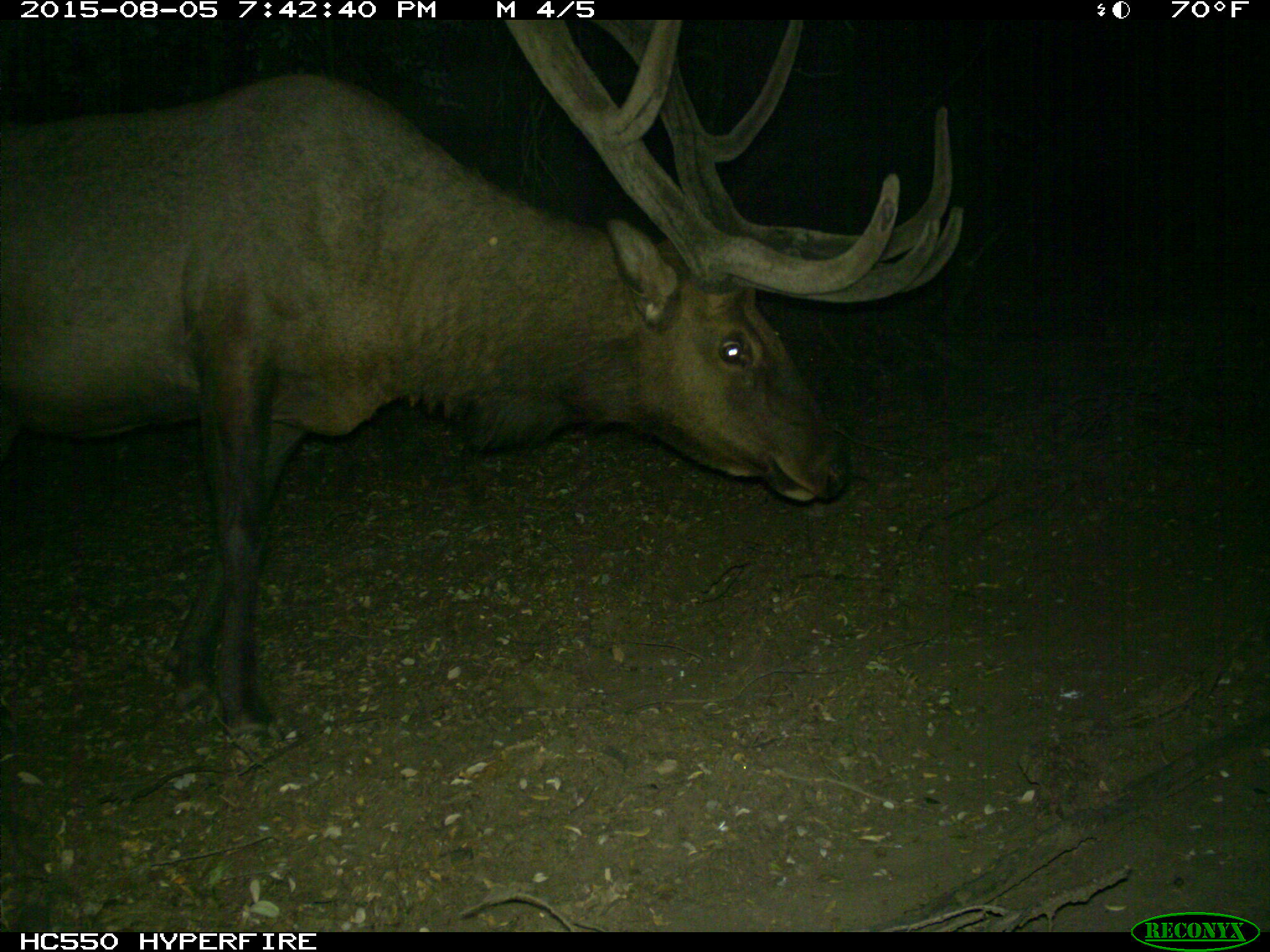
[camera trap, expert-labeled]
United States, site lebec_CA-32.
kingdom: Animalia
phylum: Chordata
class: Mammalia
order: Artiodactyla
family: Cervidae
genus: Cervus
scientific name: Cervus canadensis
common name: elk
Cervus canadensis (elk).